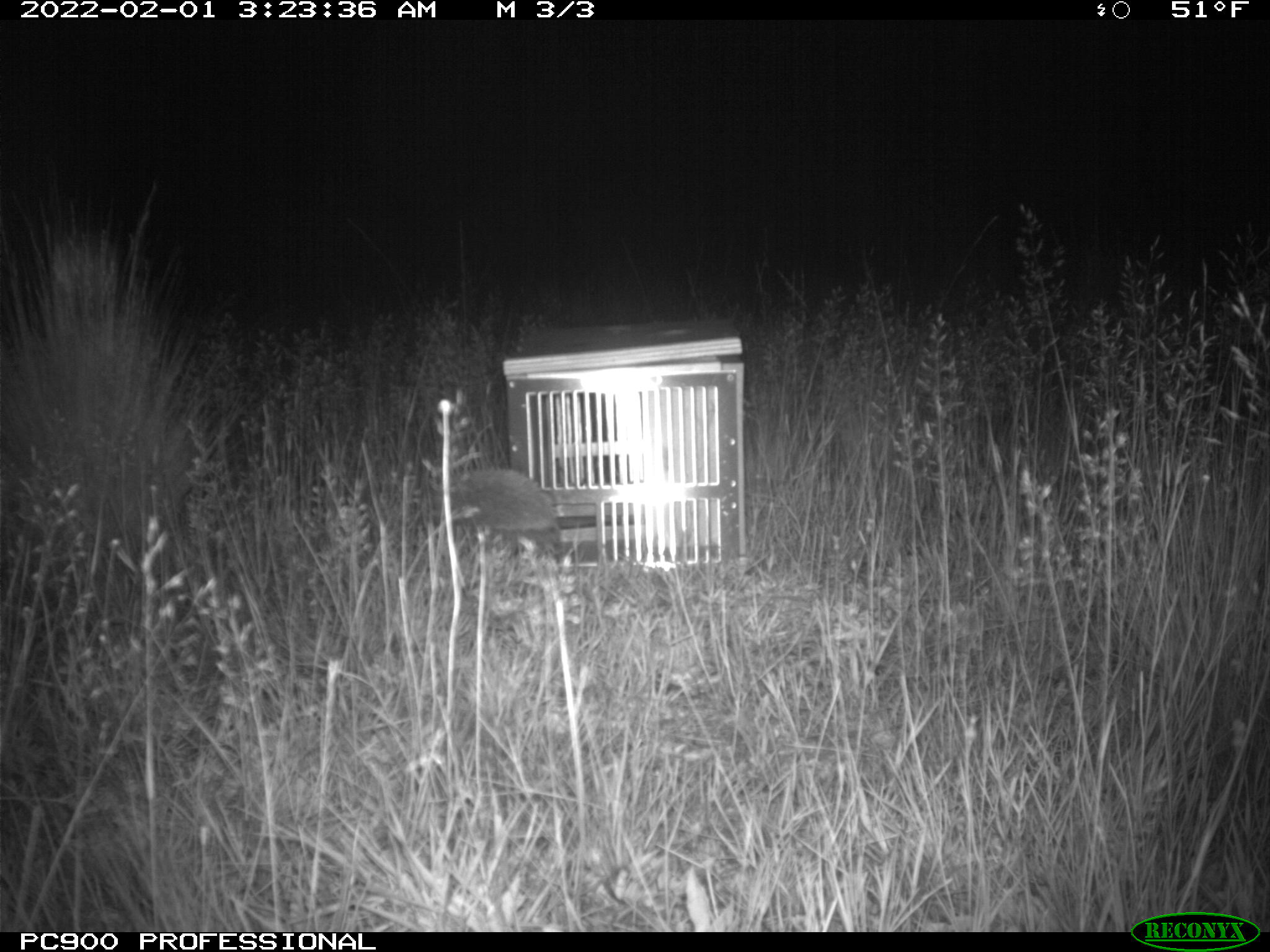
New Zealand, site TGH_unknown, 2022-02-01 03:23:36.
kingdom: Animalia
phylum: Chordata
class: Mammalia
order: Eulipotyphla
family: Erinaceidae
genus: Erinaceus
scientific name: Erinaceus europaeus europaeus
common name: european hedgehog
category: hedgehog